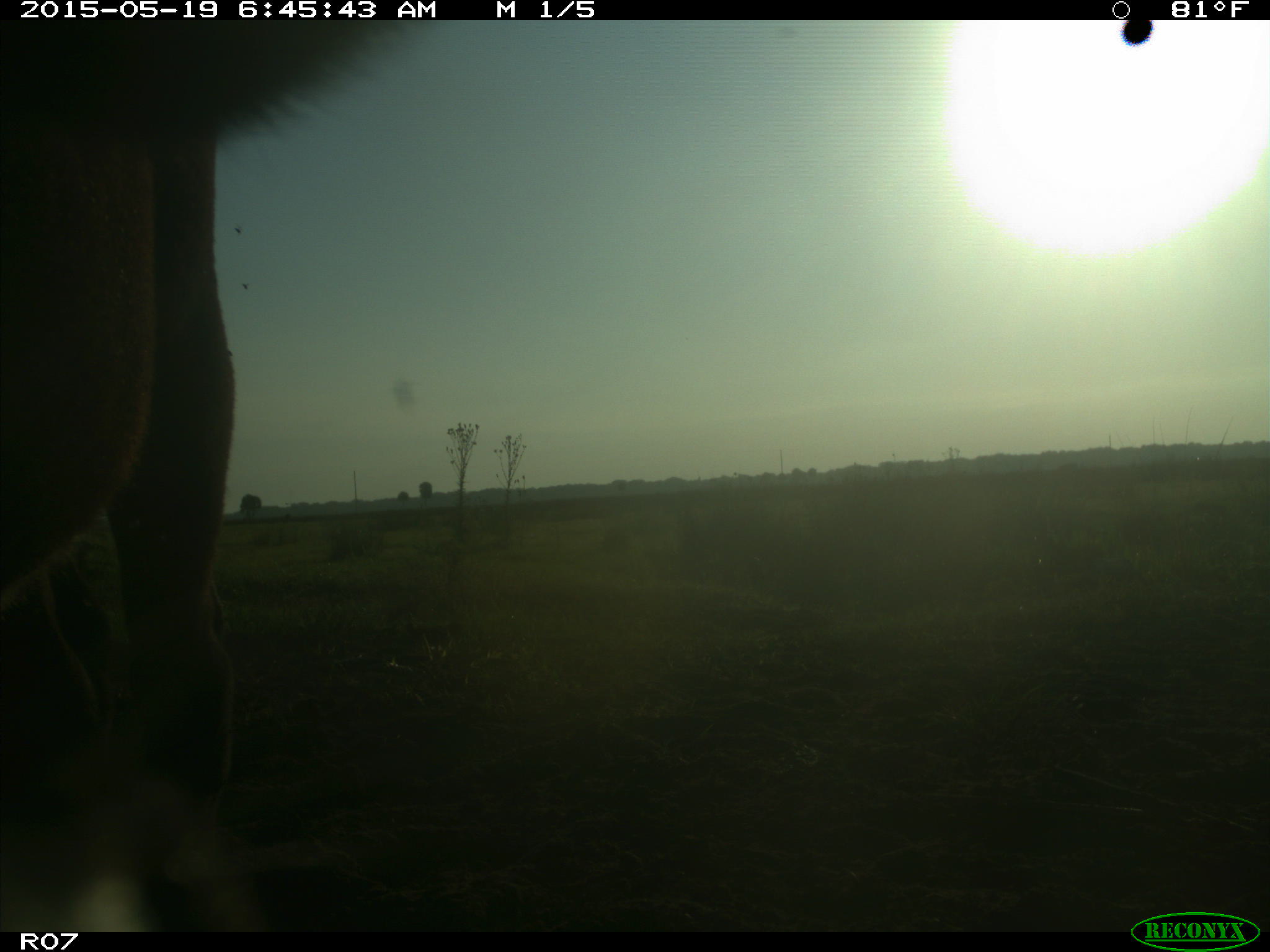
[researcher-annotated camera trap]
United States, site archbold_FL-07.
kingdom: Animalia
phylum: Chordata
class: Mammalia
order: Artiodactyla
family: Bovidae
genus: Bos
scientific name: Bos taurus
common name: domestic cow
Bos taurus (domestic cow).